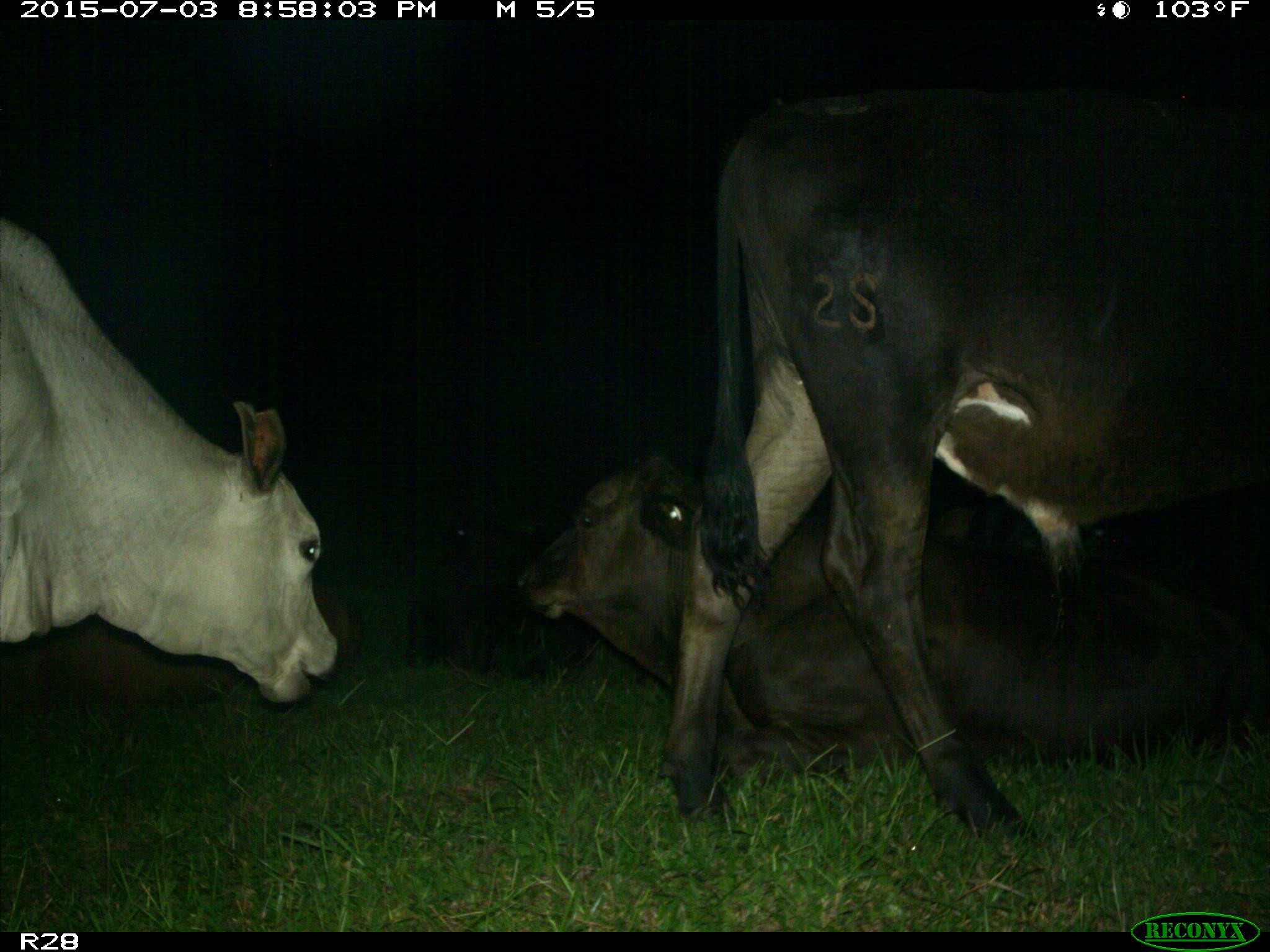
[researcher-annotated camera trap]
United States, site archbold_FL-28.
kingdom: Animalia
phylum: Chordata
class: Mammalia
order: Artiodactyla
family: Bovidae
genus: Bos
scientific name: Bos taurus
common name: domestic cow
Bos taurus (domestic cow).